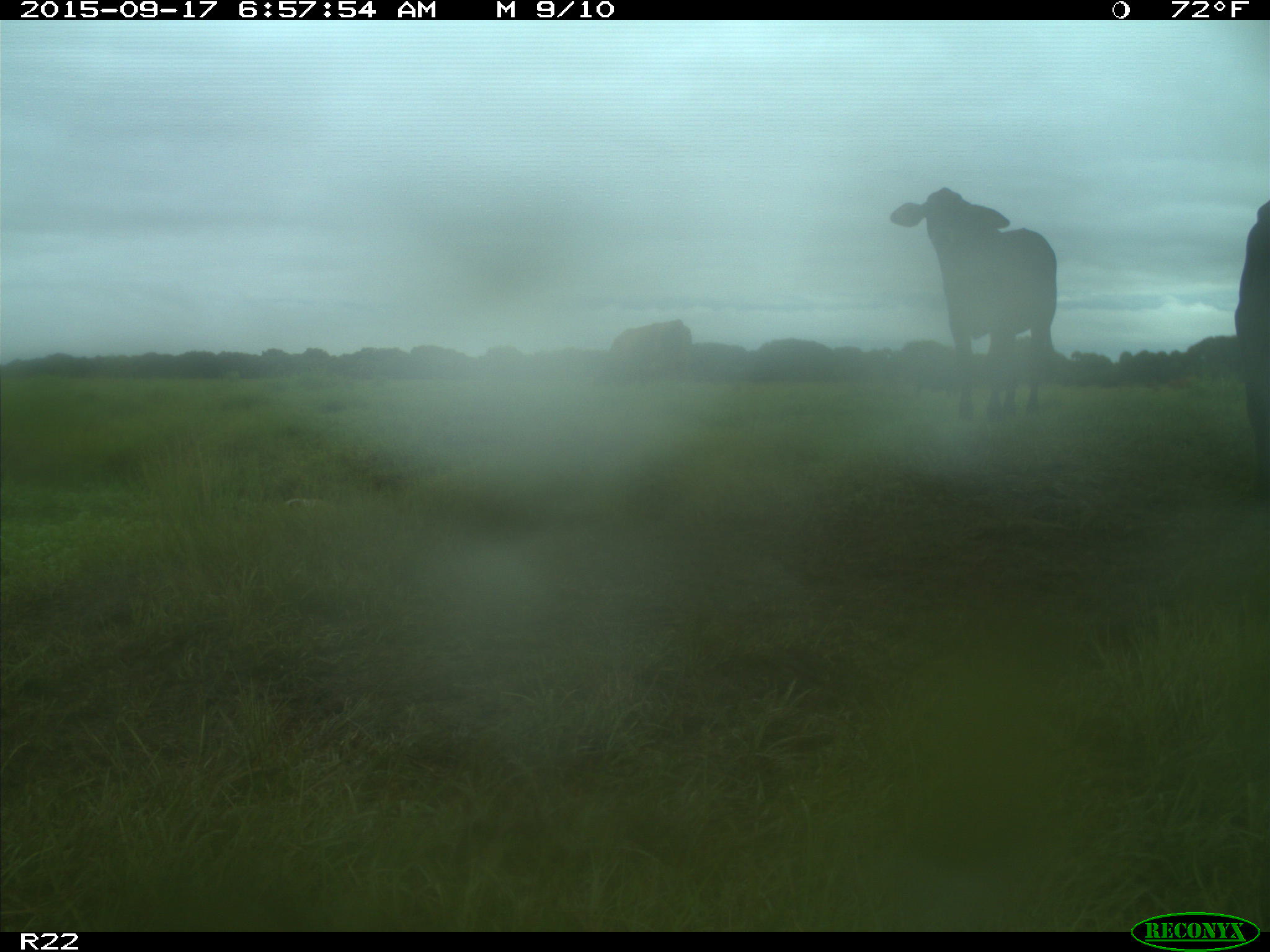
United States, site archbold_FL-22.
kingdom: Animalia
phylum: Chordata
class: Mammalia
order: Artiodactyla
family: Bovidae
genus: Bos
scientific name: Bos taurus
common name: domestic cow